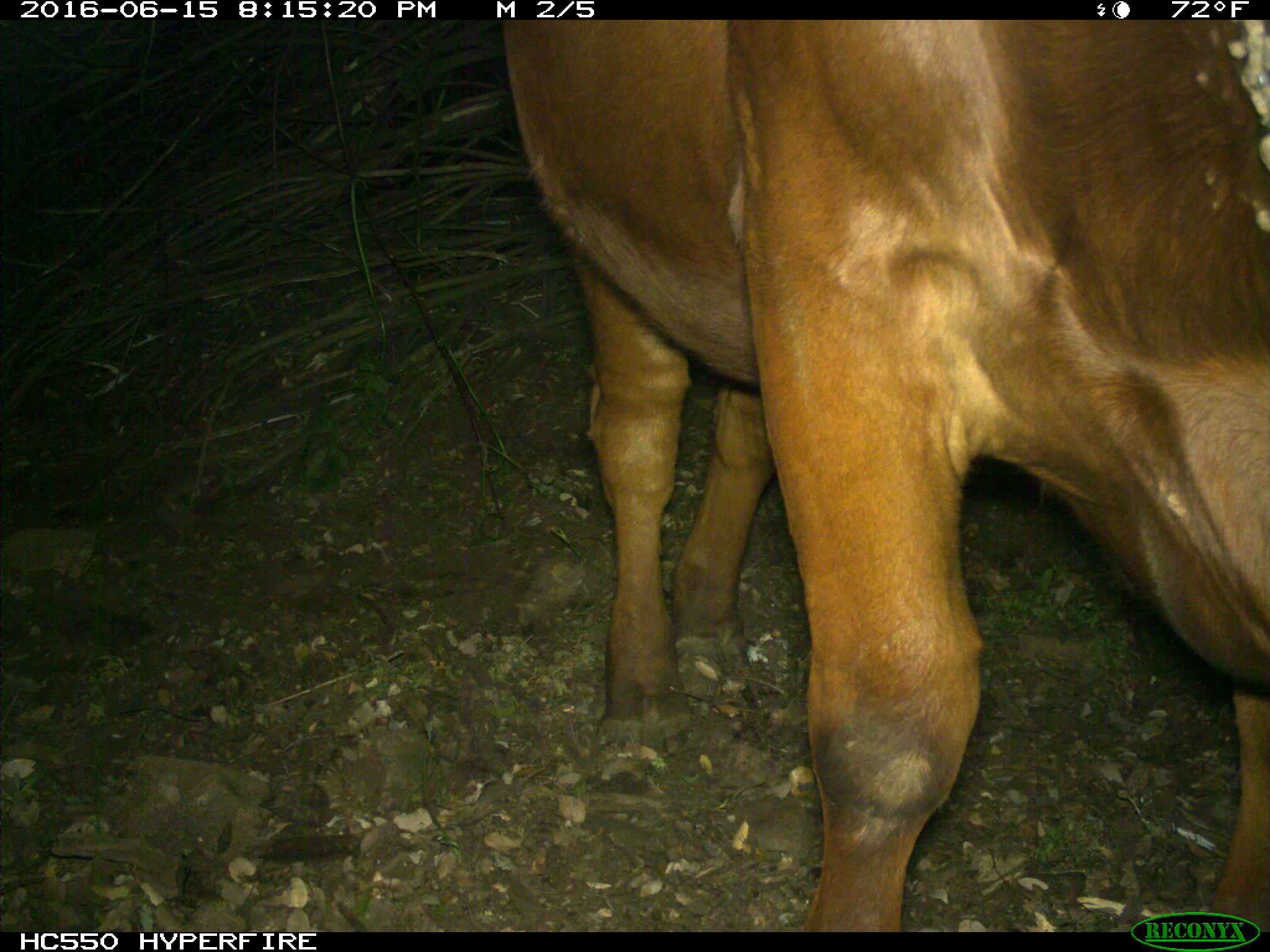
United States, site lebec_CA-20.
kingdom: Animalia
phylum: Chordata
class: Mammalia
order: Artiodactyla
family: Bovidae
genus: Bos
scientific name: Bos taurus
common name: domestic cow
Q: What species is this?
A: Bos taurus (domestic cow).